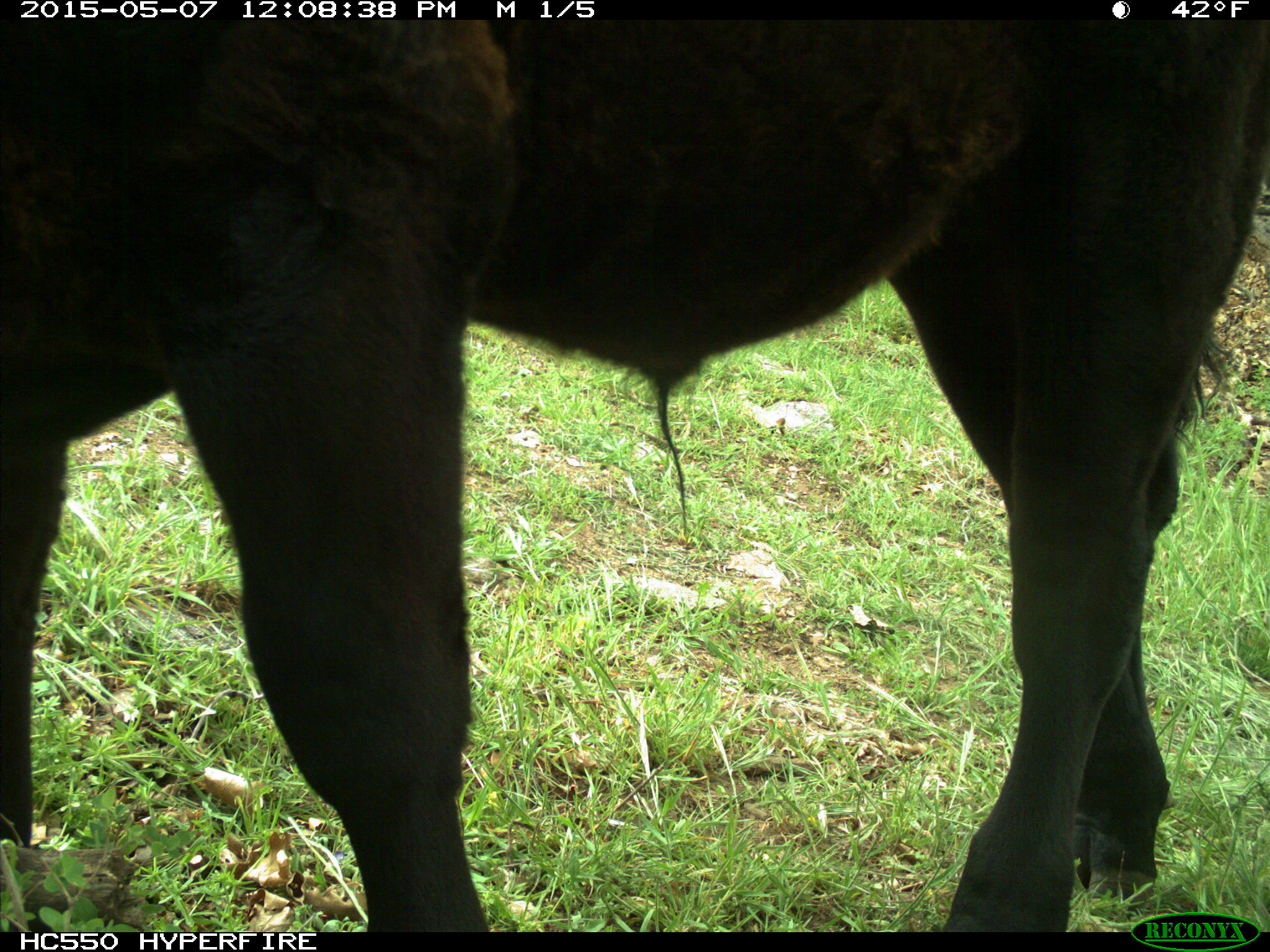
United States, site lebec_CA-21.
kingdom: Animalia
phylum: Chordata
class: Mammalia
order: Artiodactyla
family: Bovidae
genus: Bos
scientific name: Bos taurus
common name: domestic cow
Bos taurus (domestic cow).